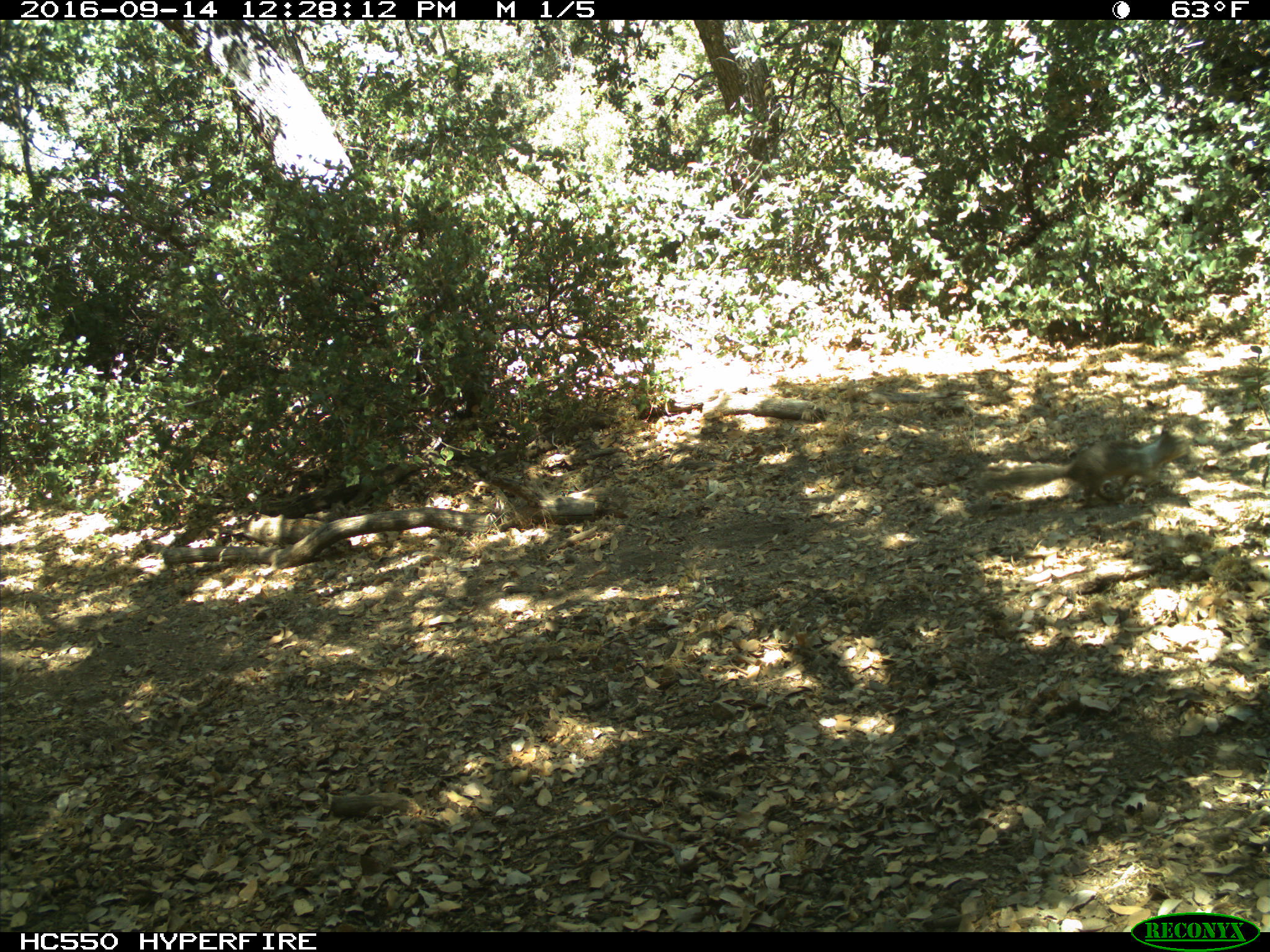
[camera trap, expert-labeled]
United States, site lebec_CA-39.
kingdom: Animalia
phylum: Chordata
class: Mammalia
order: Rodentia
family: Sciuridae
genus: Otospermophilus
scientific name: Otospermophilus beecheyi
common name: california ground squirrel